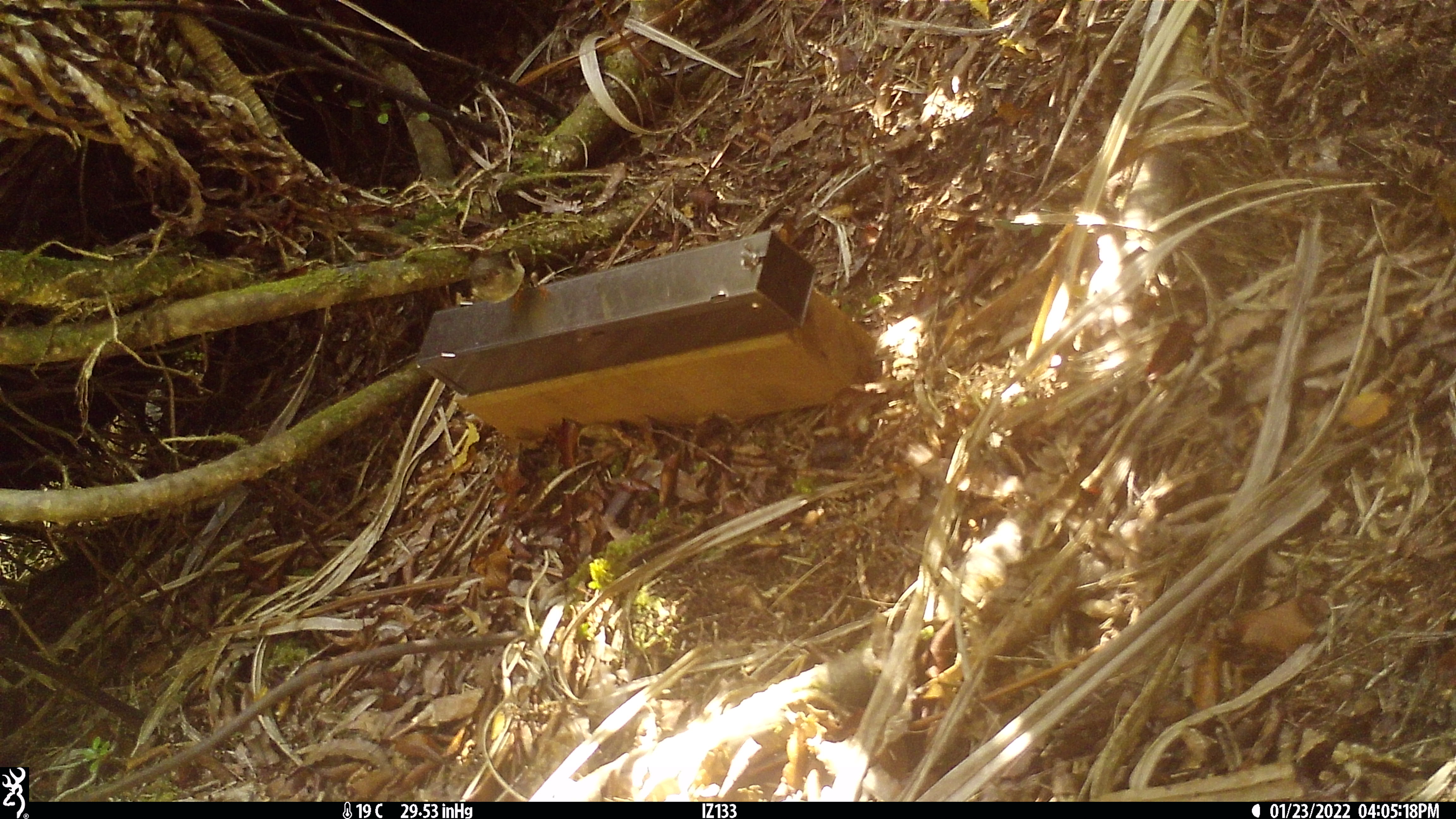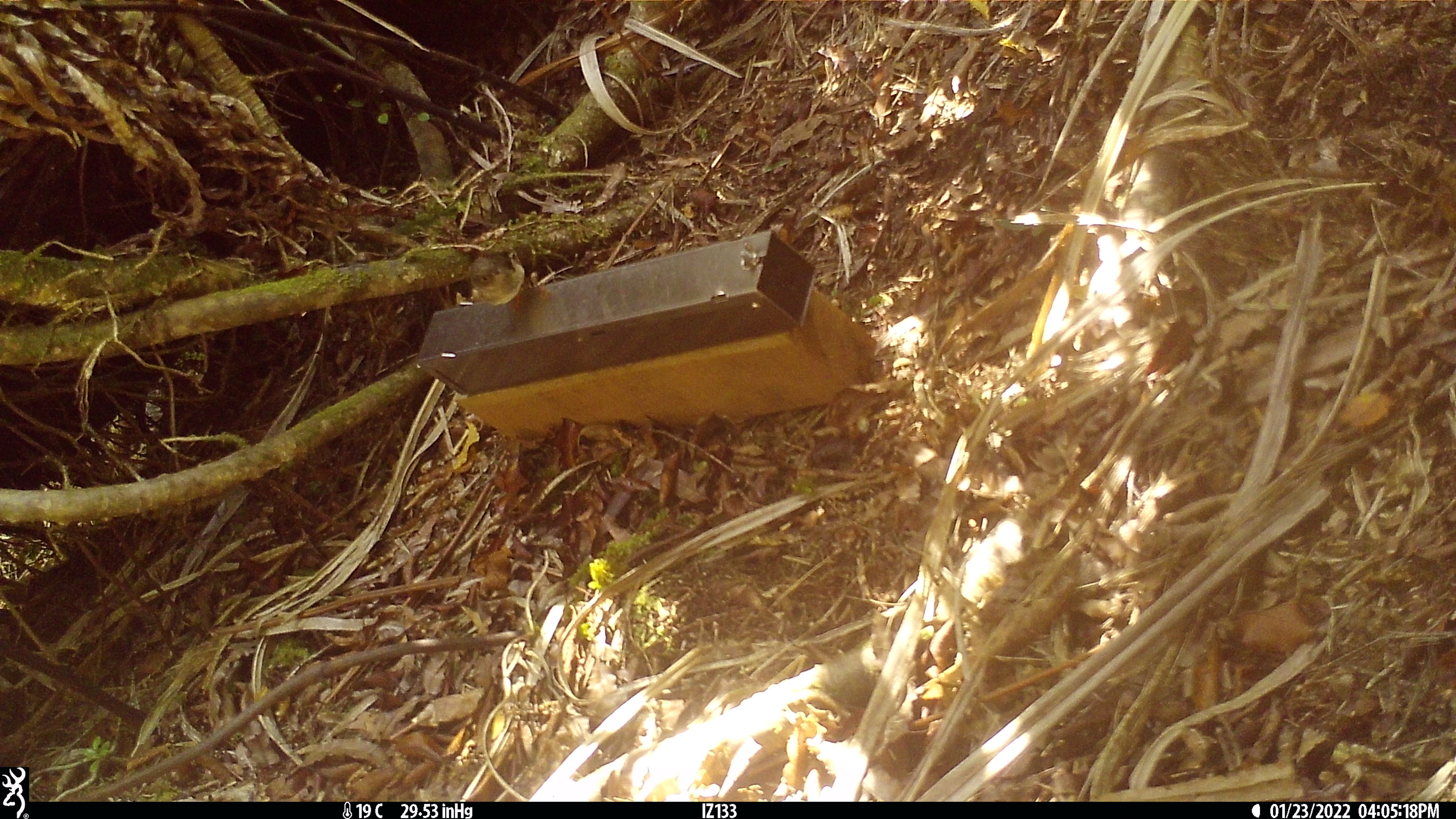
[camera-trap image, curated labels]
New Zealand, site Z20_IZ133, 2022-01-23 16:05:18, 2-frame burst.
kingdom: Animalia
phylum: Chordata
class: Aves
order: Passeriformes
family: Petroicidae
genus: Petroica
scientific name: Petroica macrocephala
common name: tomtit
Tomtit (Petroica macrocephala).